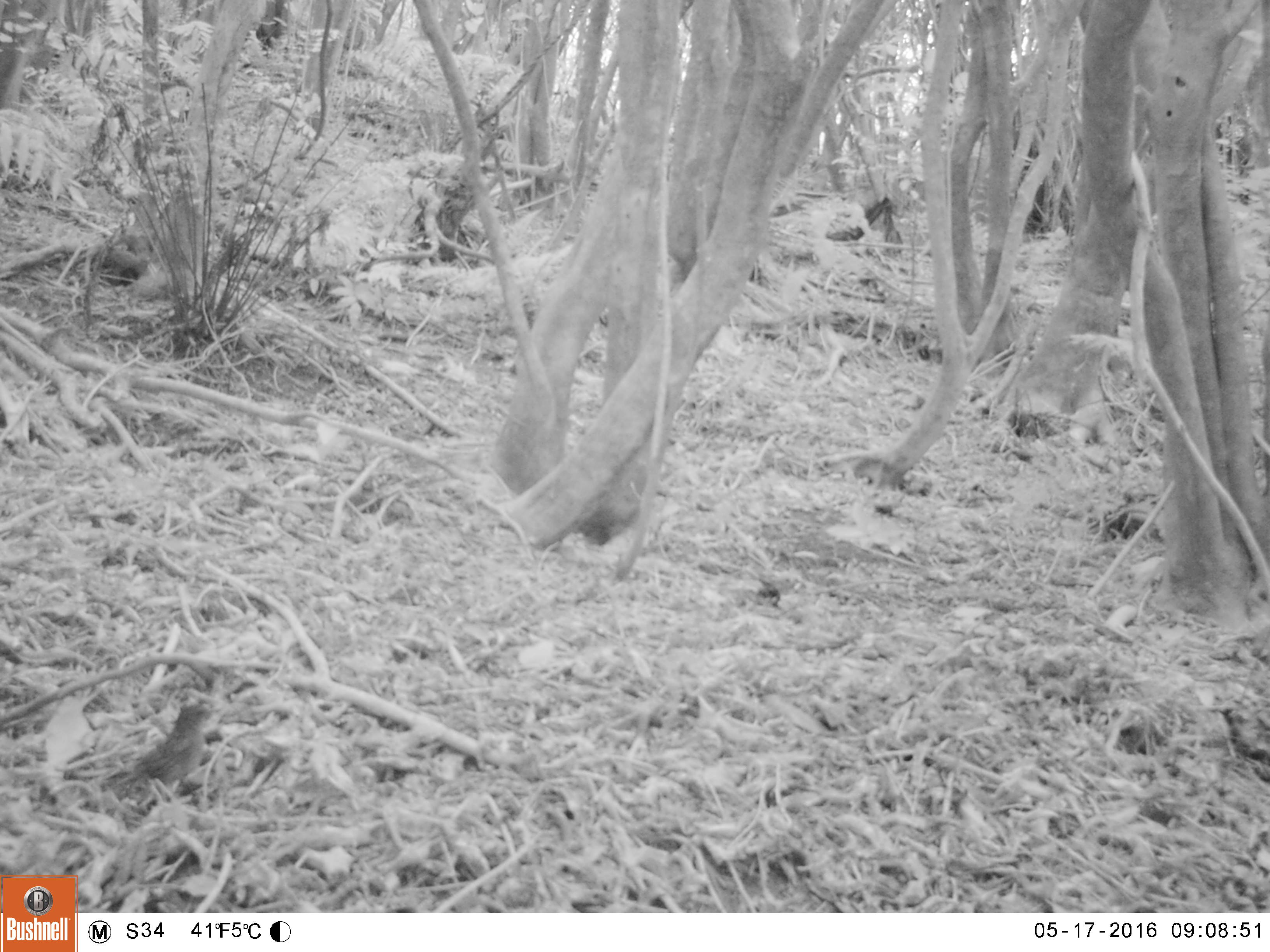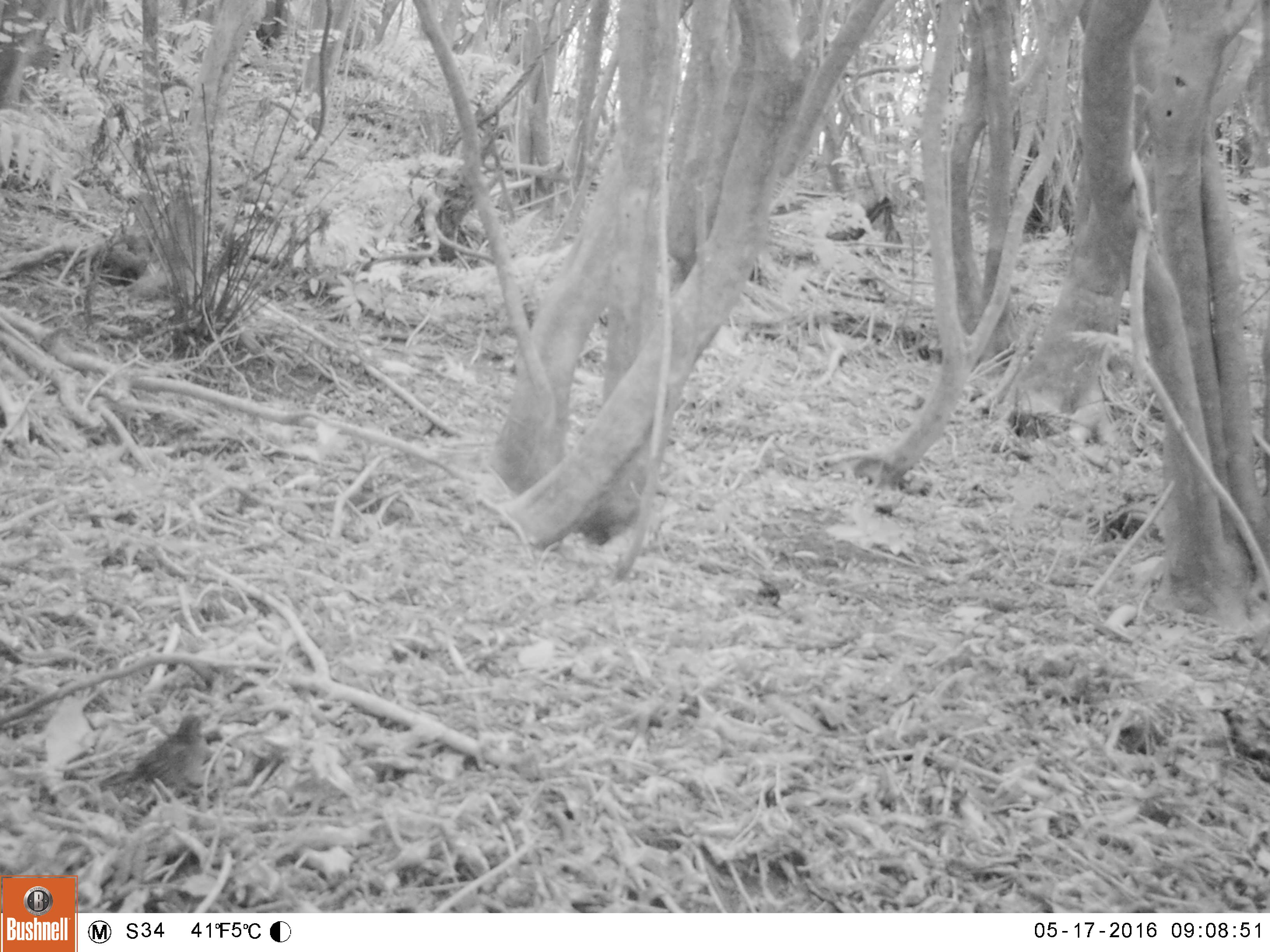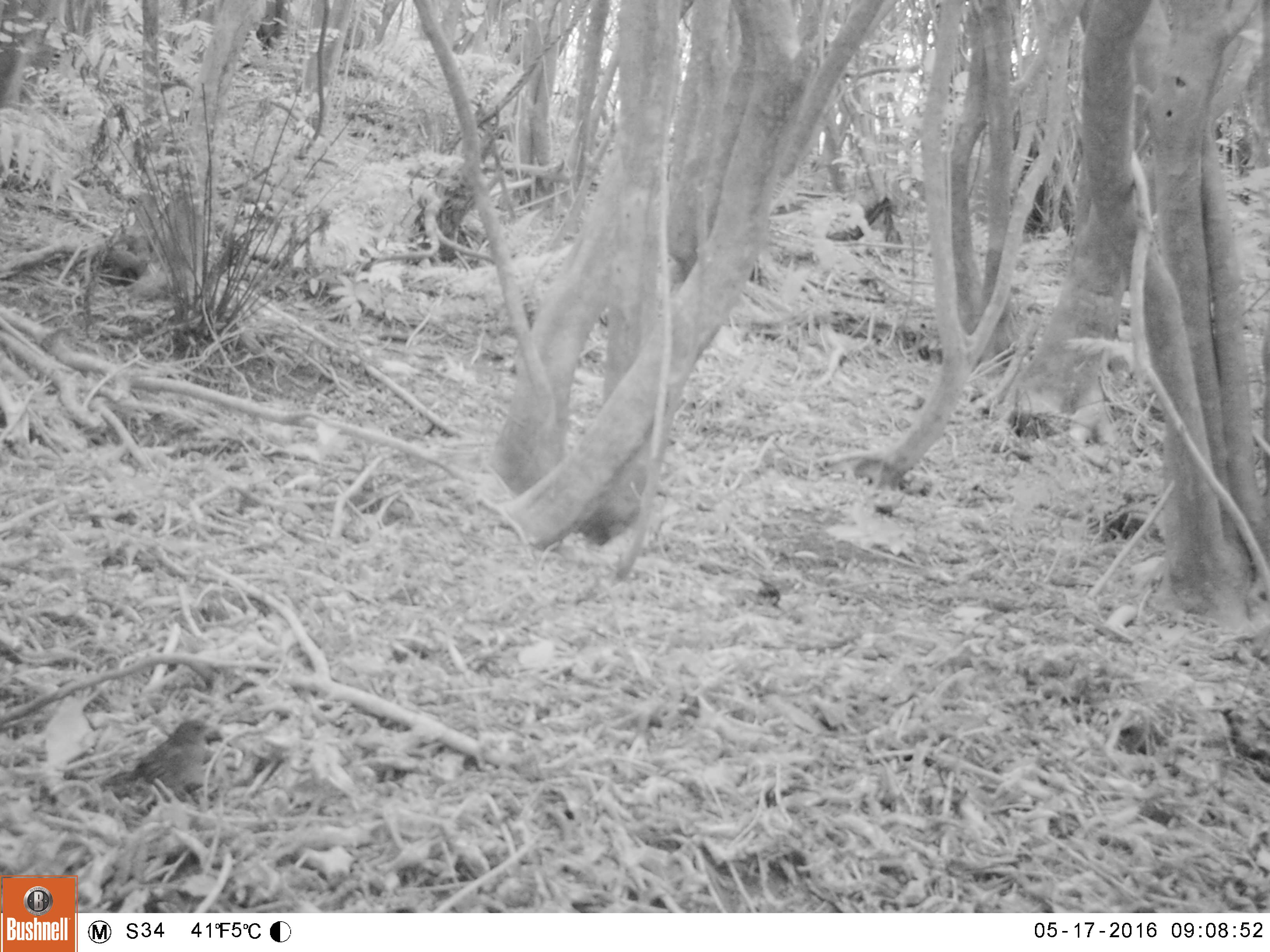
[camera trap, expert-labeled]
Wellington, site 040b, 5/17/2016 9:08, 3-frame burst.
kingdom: Animalia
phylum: Chordata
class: Aves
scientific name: Aves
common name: bird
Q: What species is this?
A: Bird (Aves).